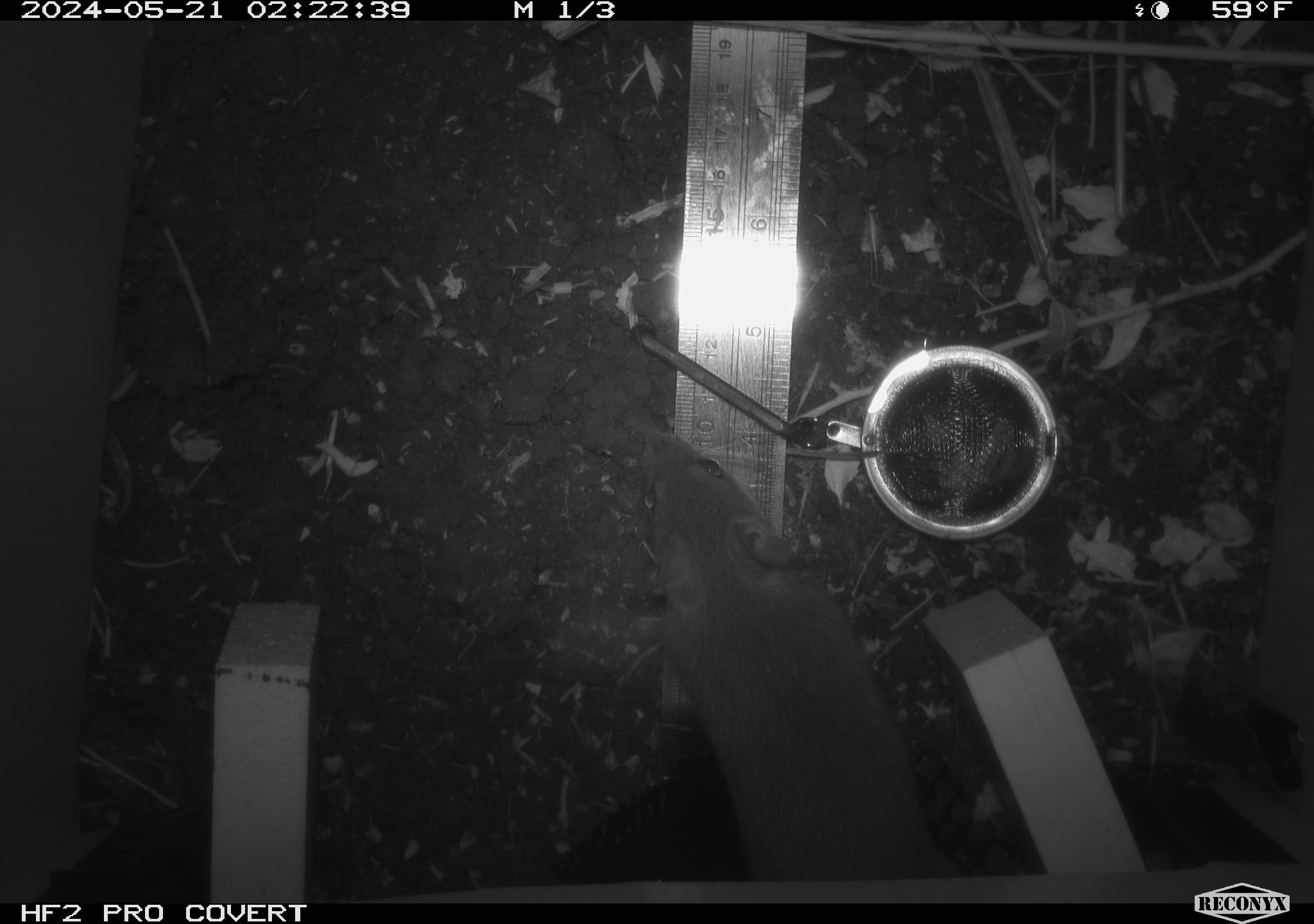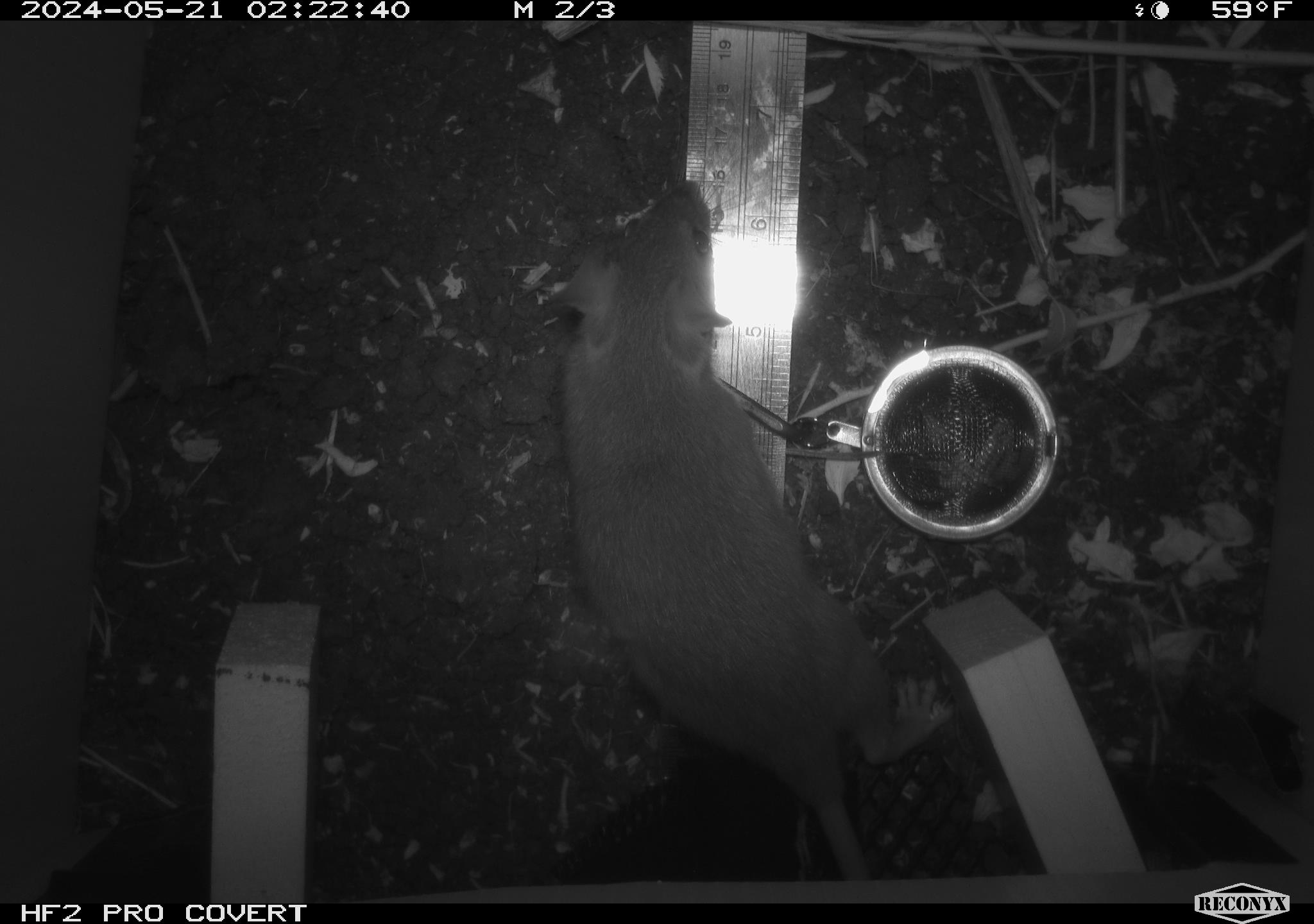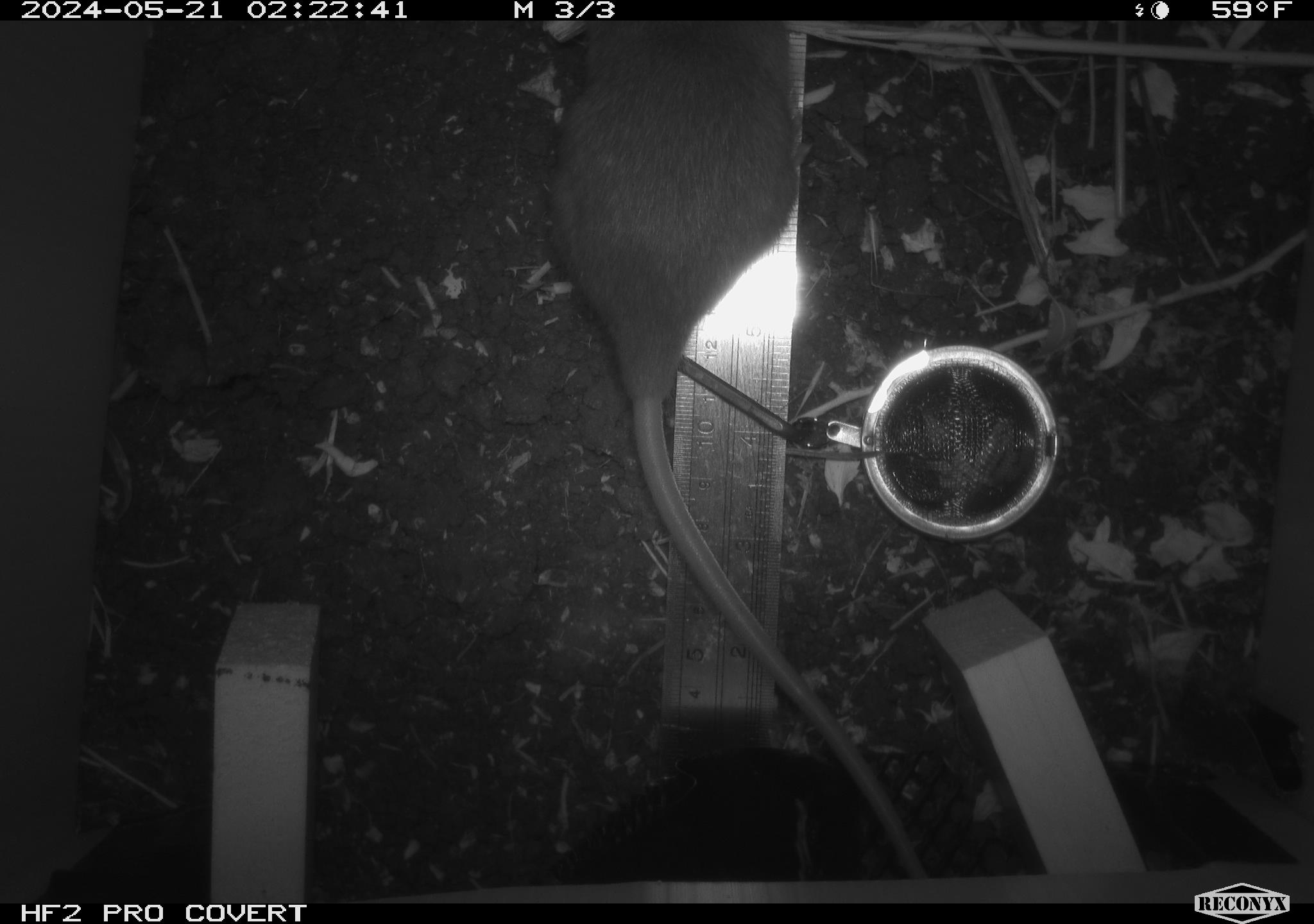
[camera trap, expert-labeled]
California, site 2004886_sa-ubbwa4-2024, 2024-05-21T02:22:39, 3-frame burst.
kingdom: Animalia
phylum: Chordata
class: Mammalia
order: Rodentia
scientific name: Rodentia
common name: woodrat or rat or mouse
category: woodrat or rat or mouse species